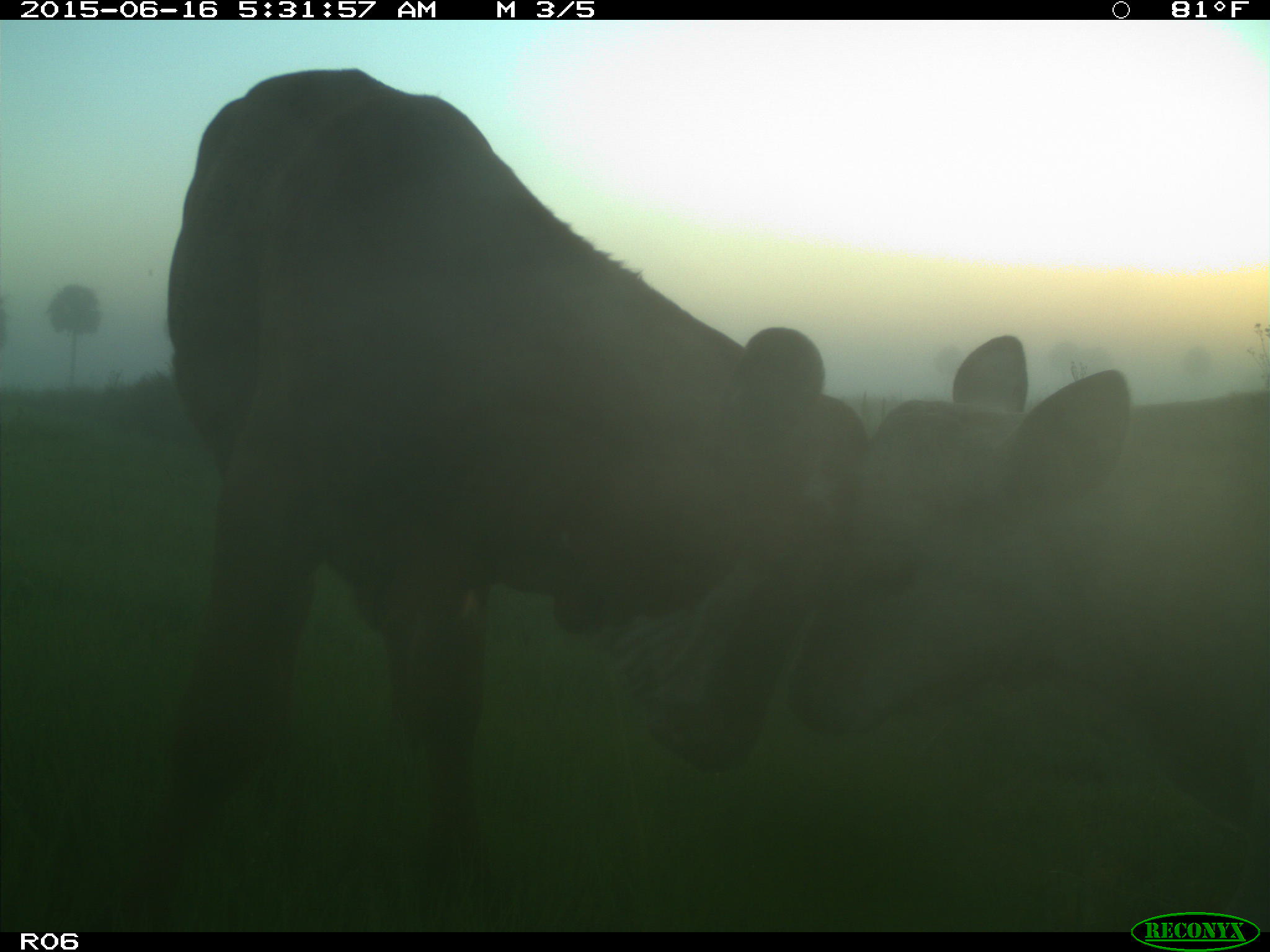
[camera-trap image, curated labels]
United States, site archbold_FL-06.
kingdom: Animalia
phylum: Chordata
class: Mammalia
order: Artiodactyla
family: Bovidae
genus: Bos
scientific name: Bos taurus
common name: domestic cow